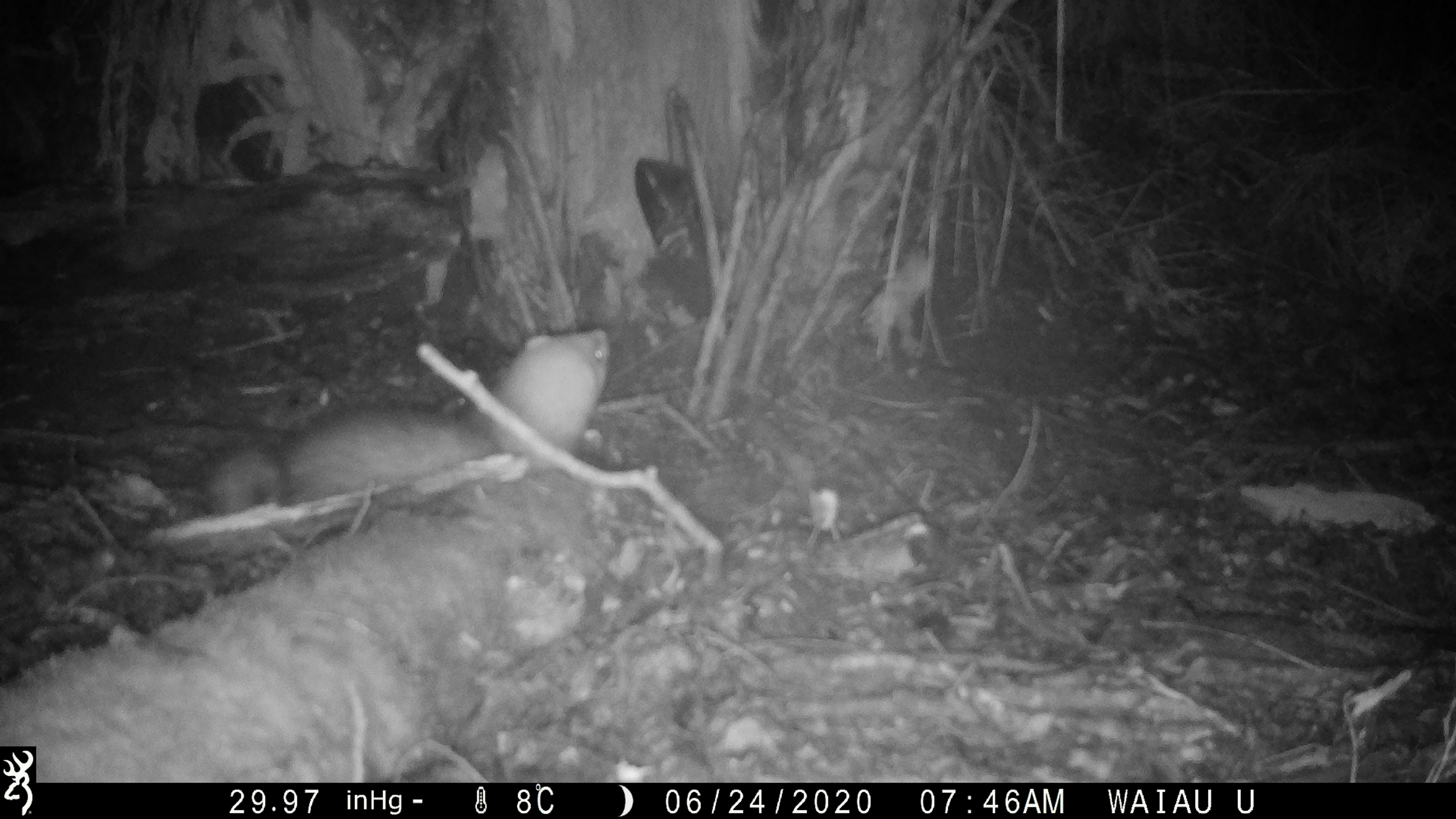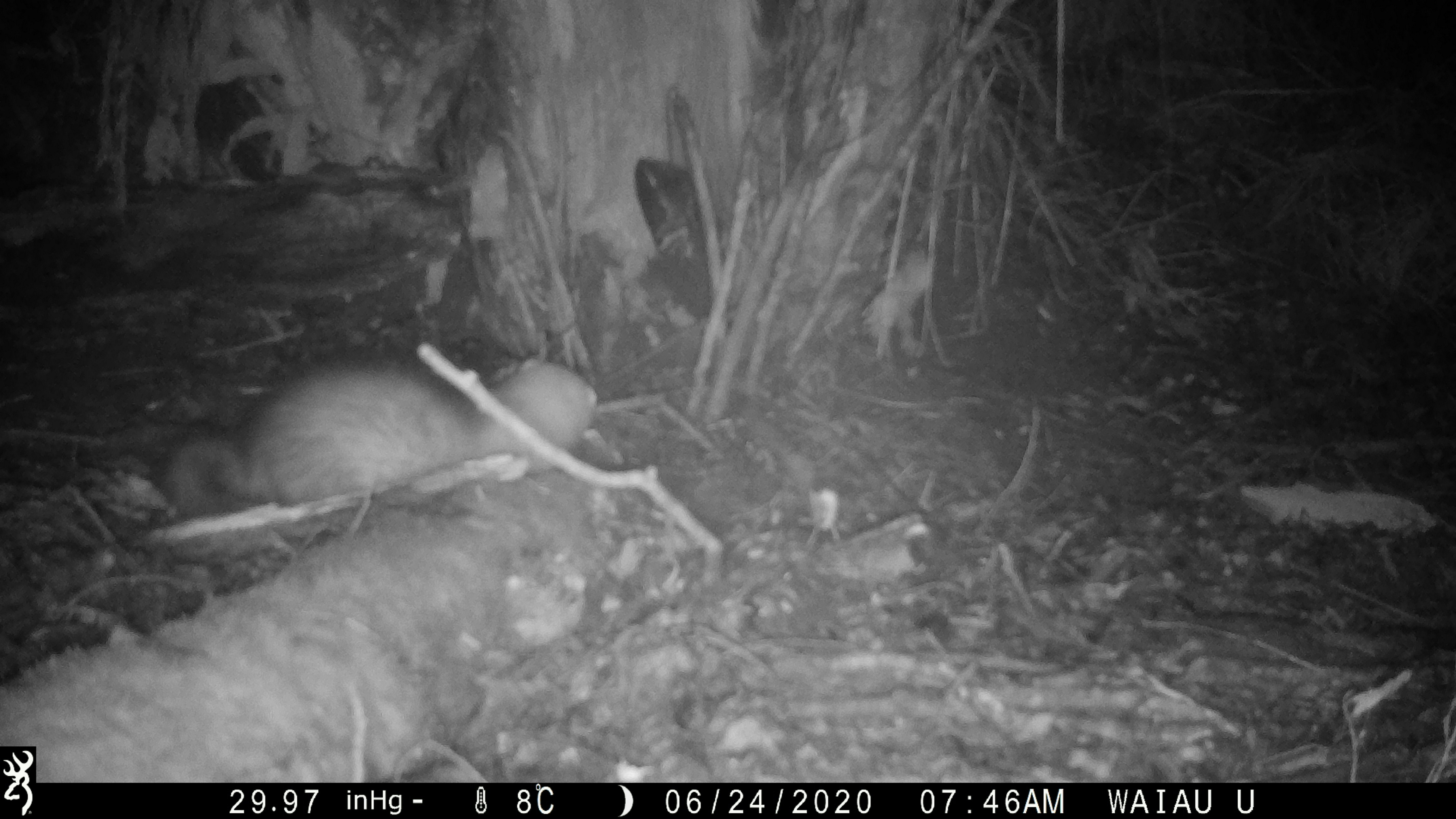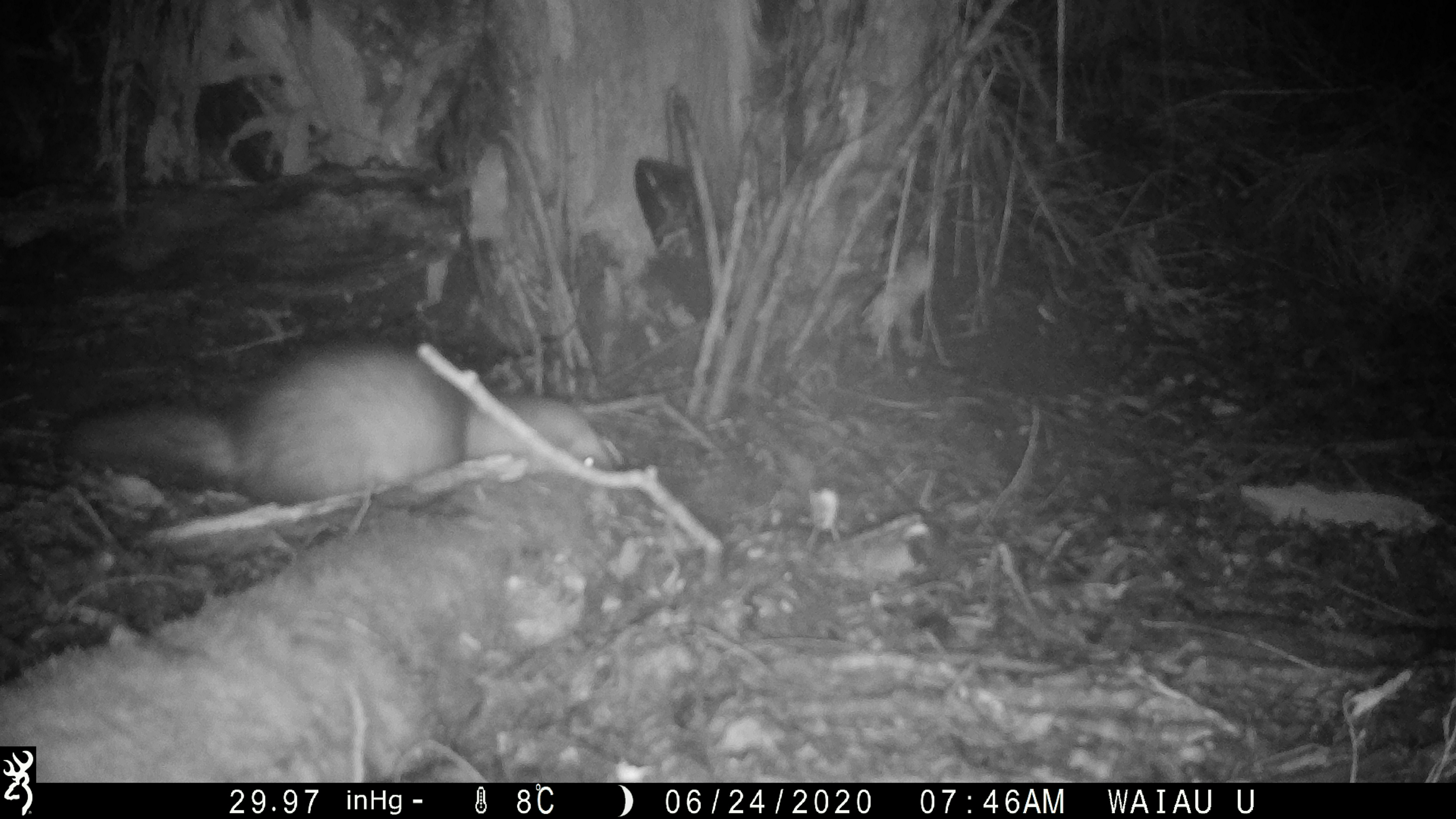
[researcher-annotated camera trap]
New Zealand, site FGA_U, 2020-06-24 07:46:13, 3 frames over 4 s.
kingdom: Animalia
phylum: Chordata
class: Mammalia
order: Carnivora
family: Mustelidae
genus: Mustela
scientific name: Mustela furo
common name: ferret